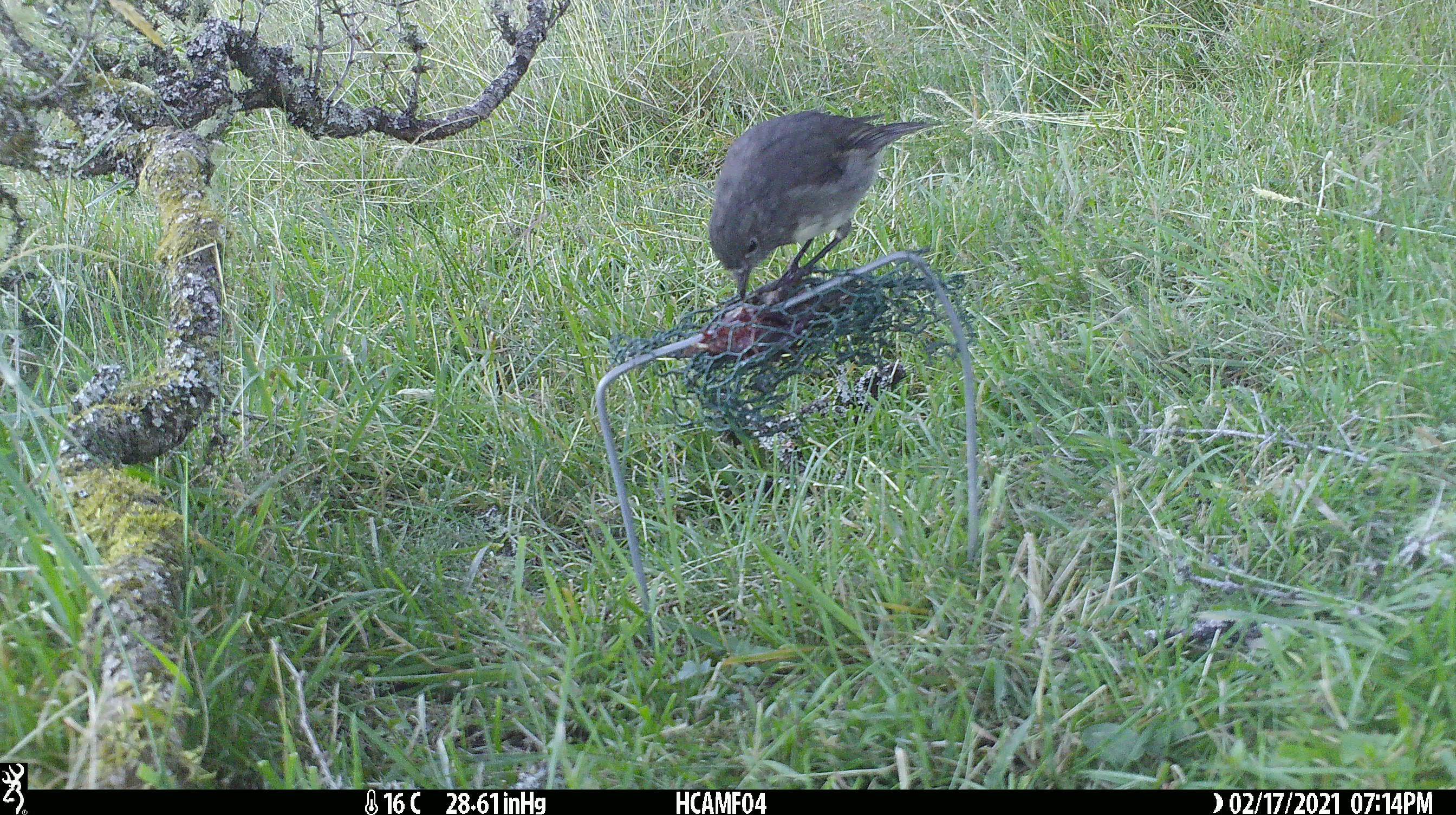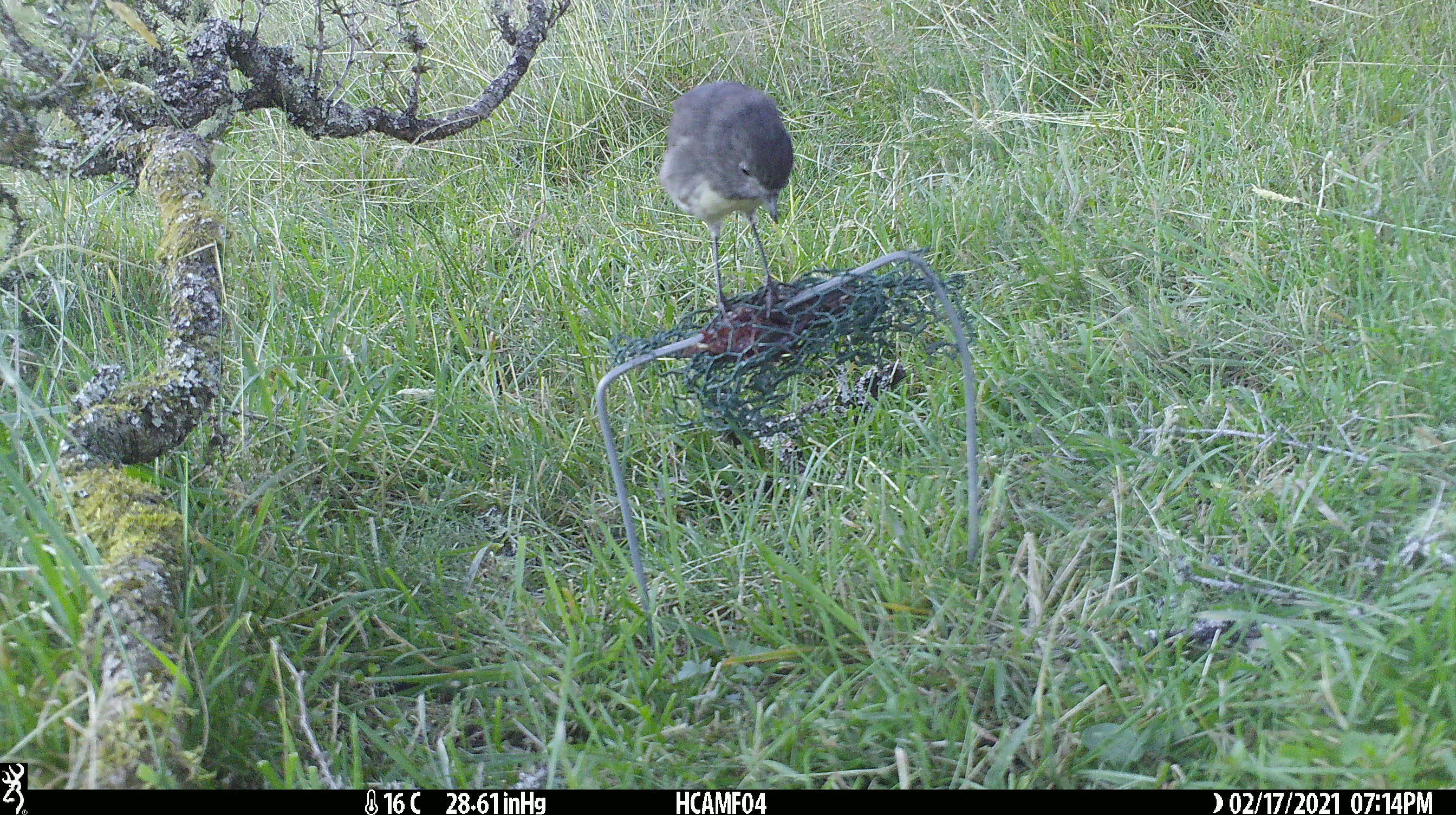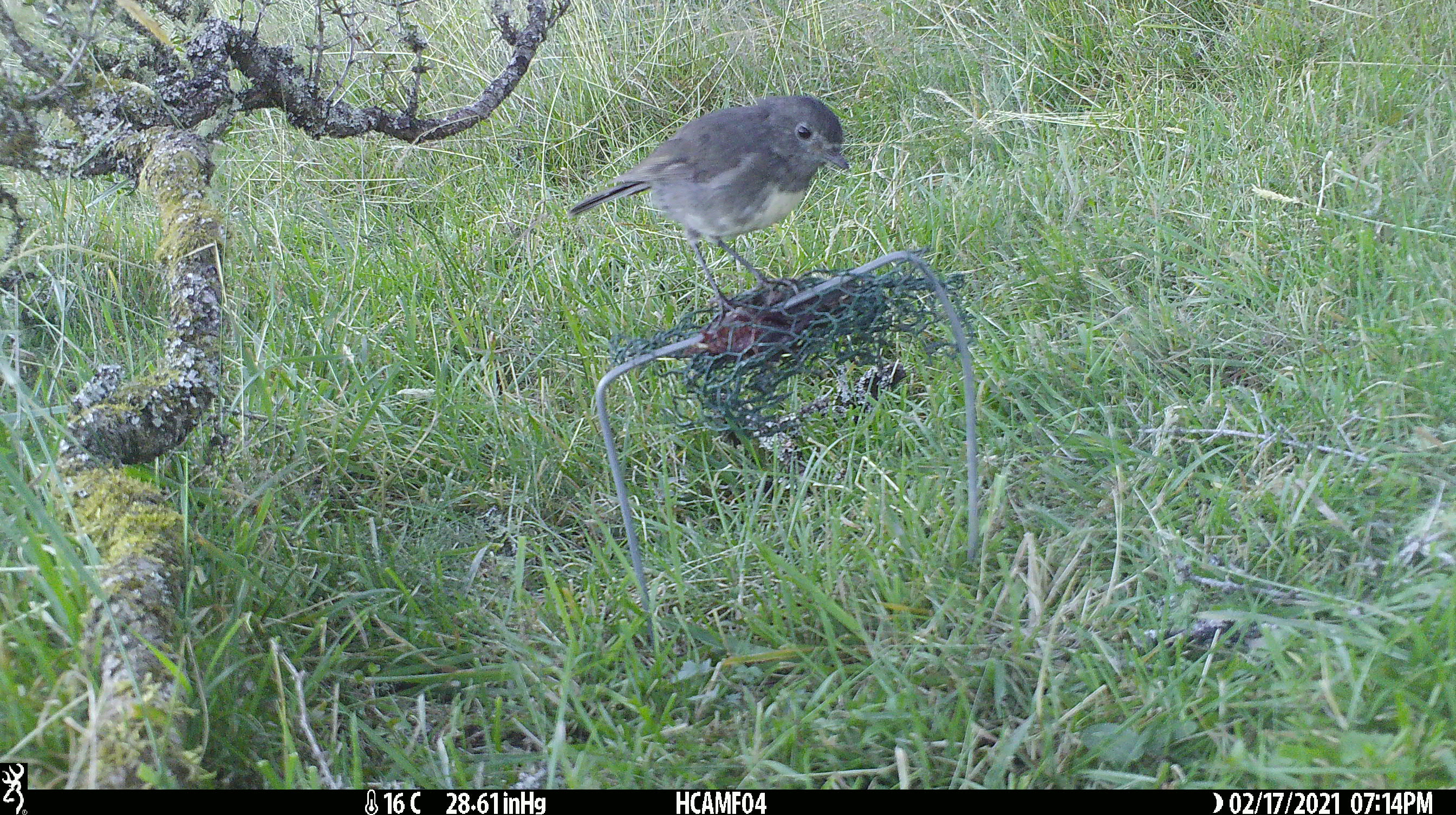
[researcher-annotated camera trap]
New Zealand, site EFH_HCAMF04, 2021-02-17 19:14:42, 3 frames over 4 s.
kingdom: Animalia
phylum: Chordata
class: Aves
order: Passeriformes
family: Petroicidae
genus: Petroica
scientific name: Petroica australis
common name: new zealand robin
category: robin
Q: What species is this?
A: Robin (new zealand robin) (Petroica australis).